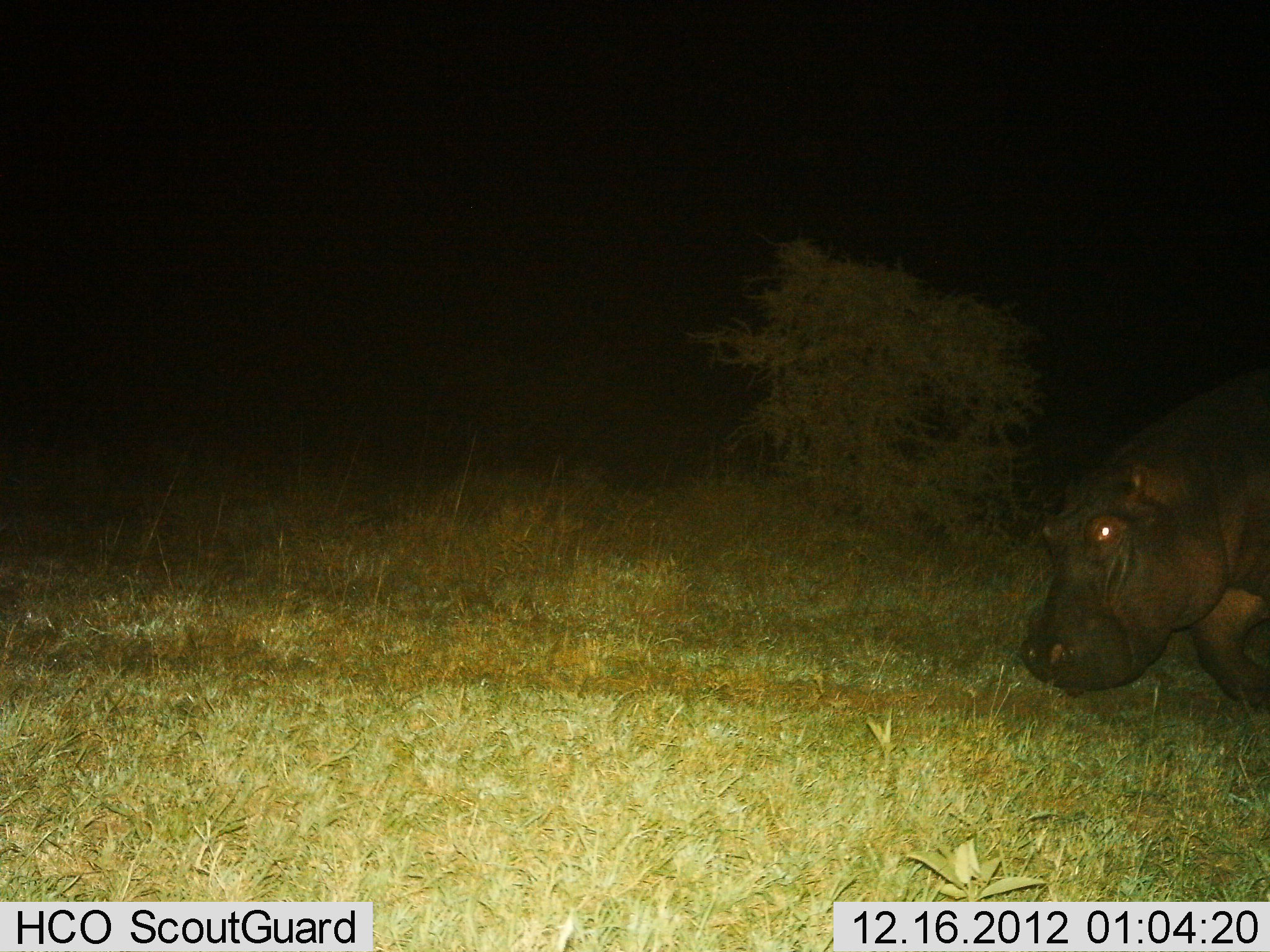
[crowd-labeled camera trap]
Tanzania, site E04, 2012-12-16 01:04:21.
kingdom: Animalia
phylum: Chordata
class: Mammalia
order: Artiodactyla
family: Hippopotamidae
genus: Hippopotamus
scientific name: Hippopotamus amphibius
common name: hippopotamus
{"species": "hippopotamus (Hippopotamus amphibius)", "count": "1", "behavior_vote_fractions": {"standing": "12%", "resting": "0%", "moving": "82%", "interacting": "0%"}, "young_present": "0%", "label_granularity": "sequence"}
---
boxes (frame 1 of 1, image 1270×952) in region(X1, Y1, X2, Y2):
animal: region(1017, 376, 1270, 711)